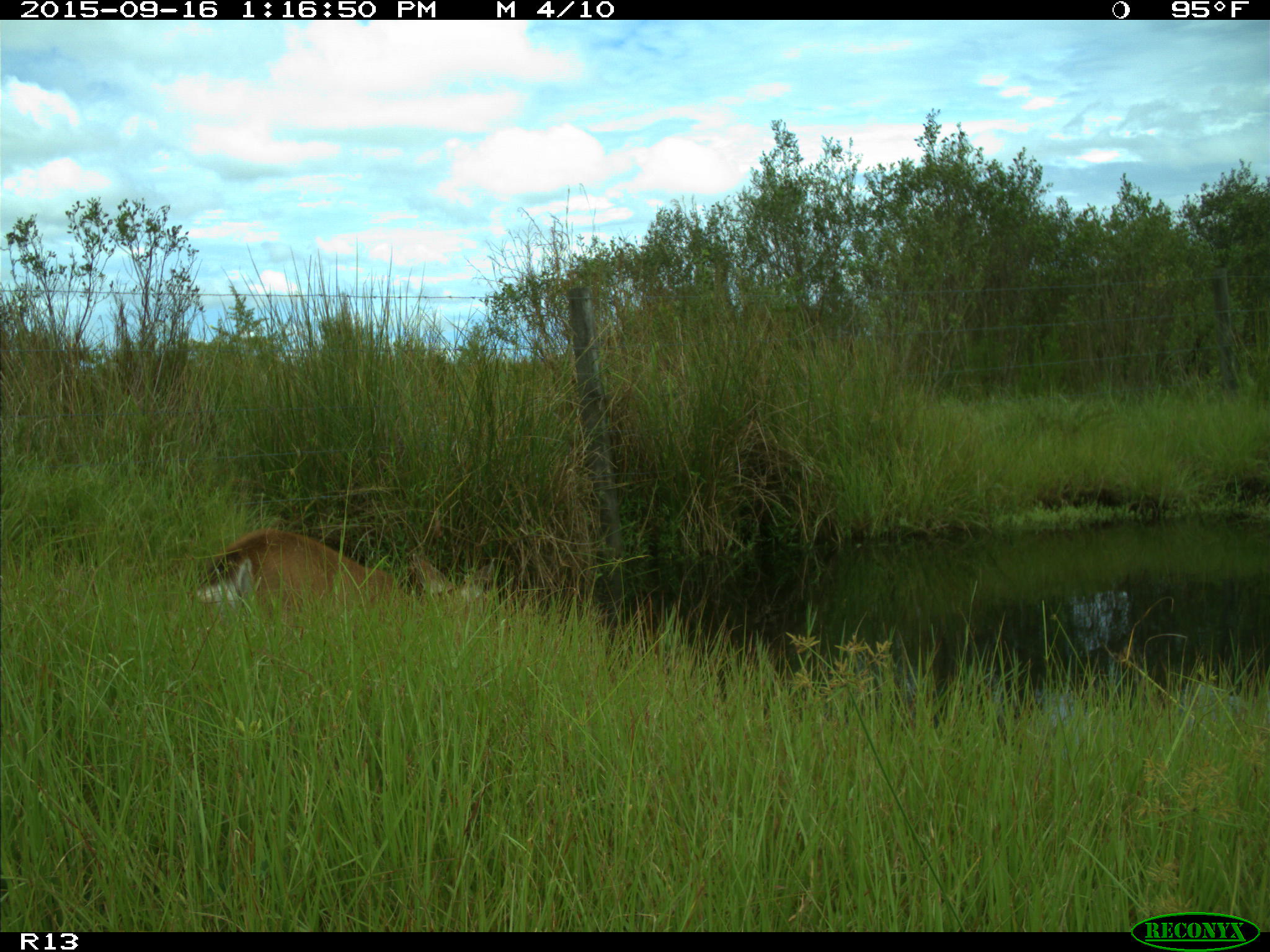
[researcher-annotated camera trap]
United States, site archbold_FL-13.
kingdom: Animalia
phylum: Chordata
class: Mammalia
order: Artiodactyla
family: Cervidae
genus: Odocoileus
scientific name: Odocoileus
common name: deer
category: unidentified deer